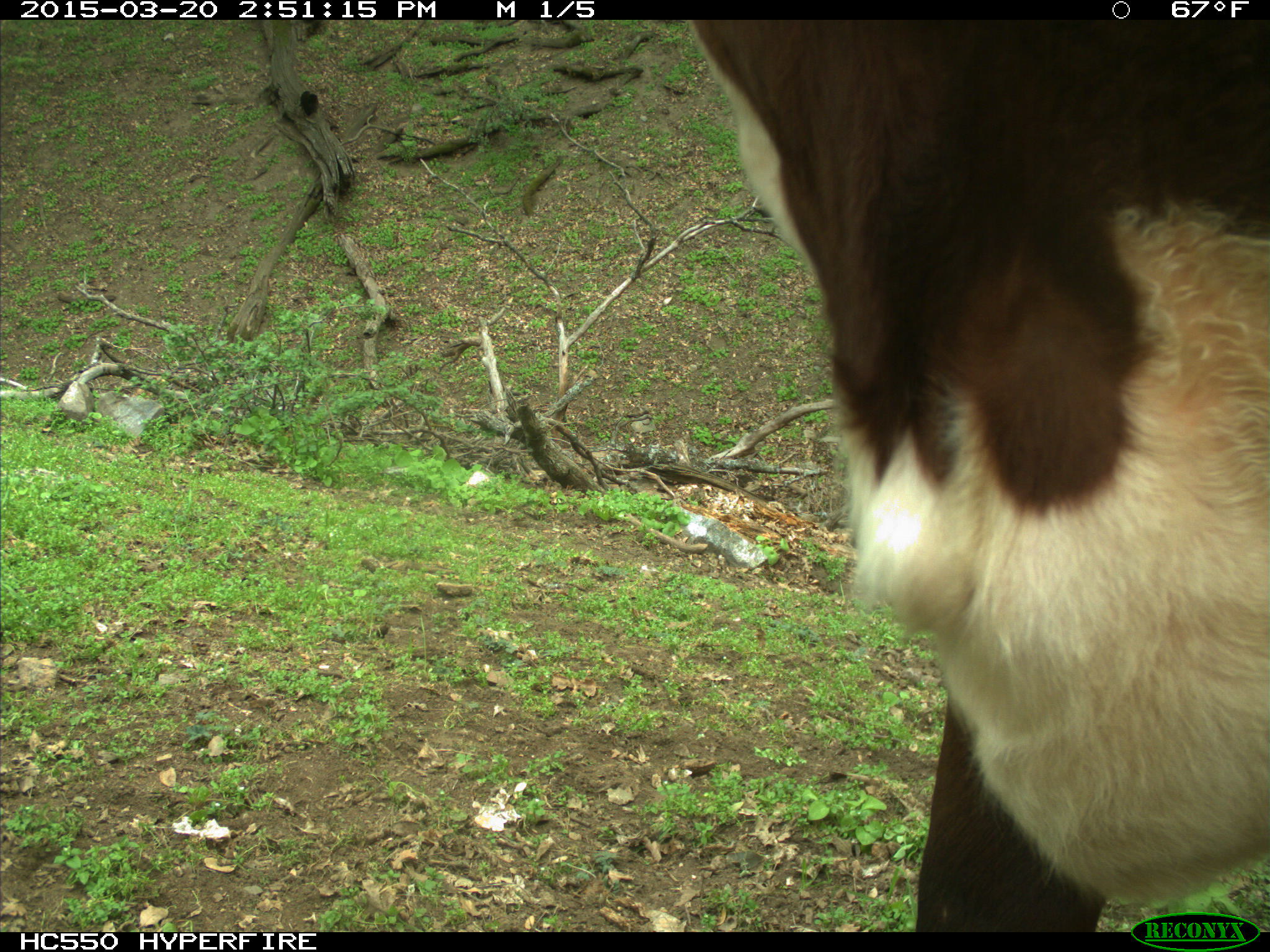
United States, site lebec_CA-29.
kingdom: Animalia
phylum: Chordata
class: Mammalia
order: Artiodactyla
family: Bovidae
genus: Bos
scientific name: Bos taurus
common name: domestic cow